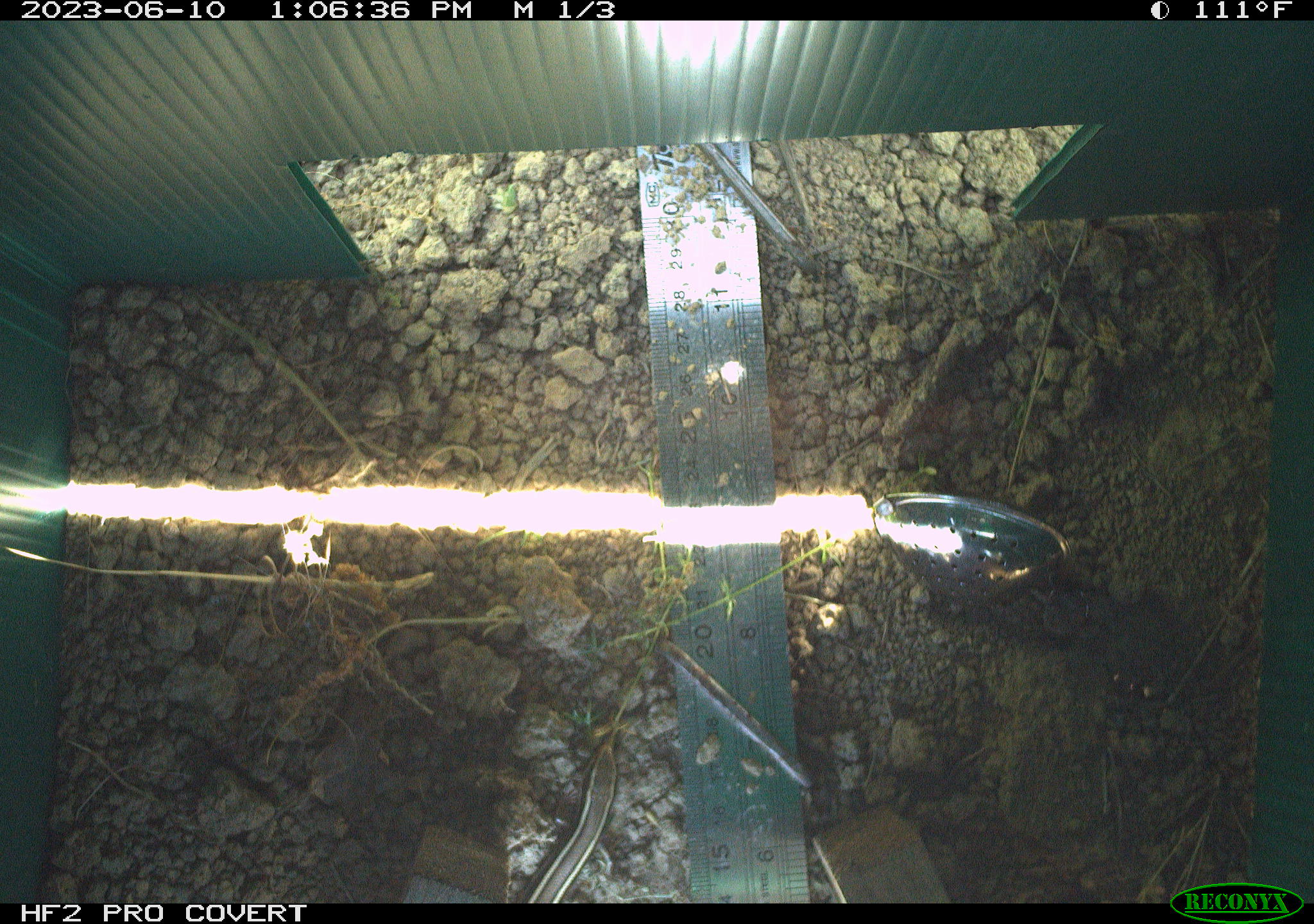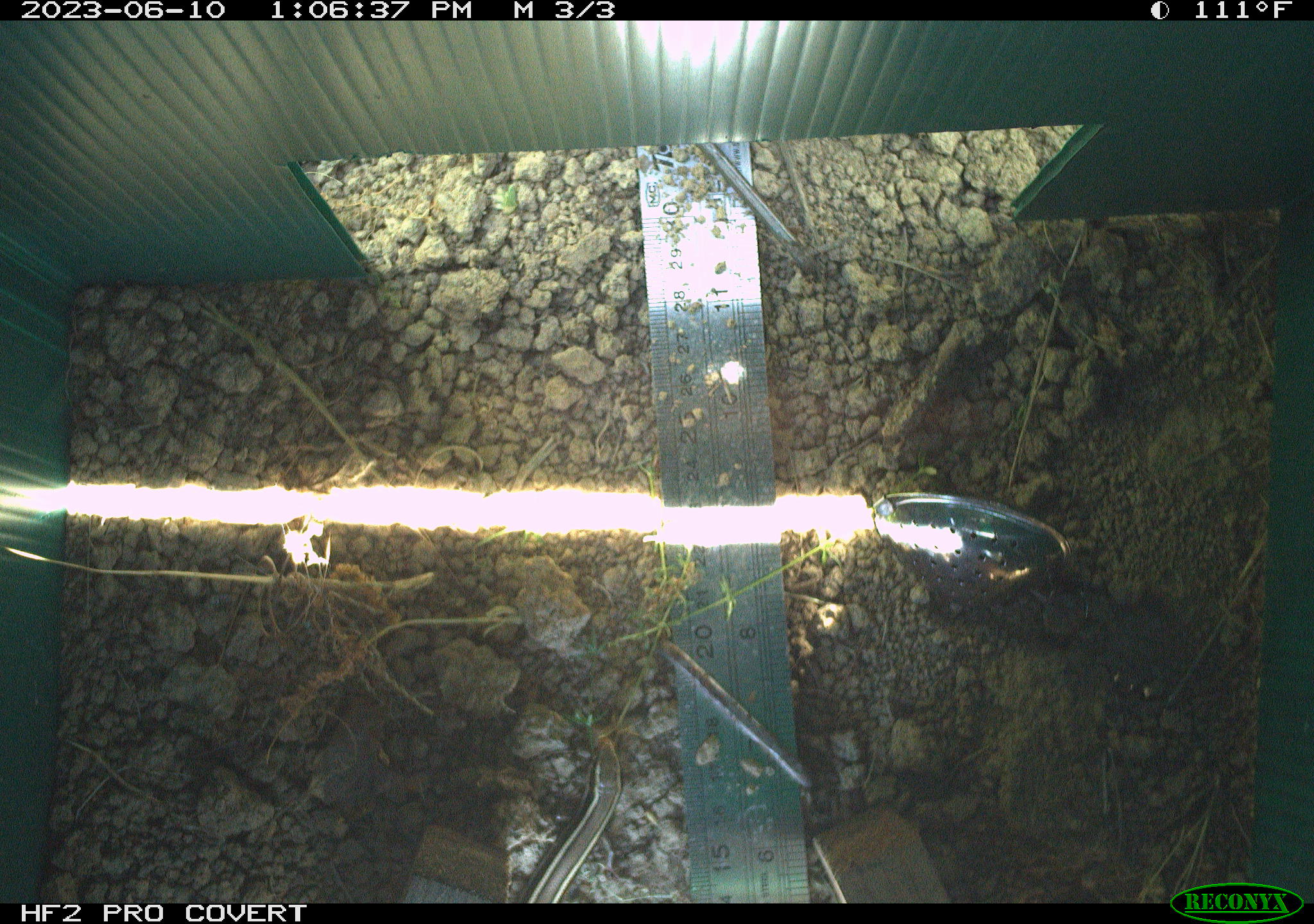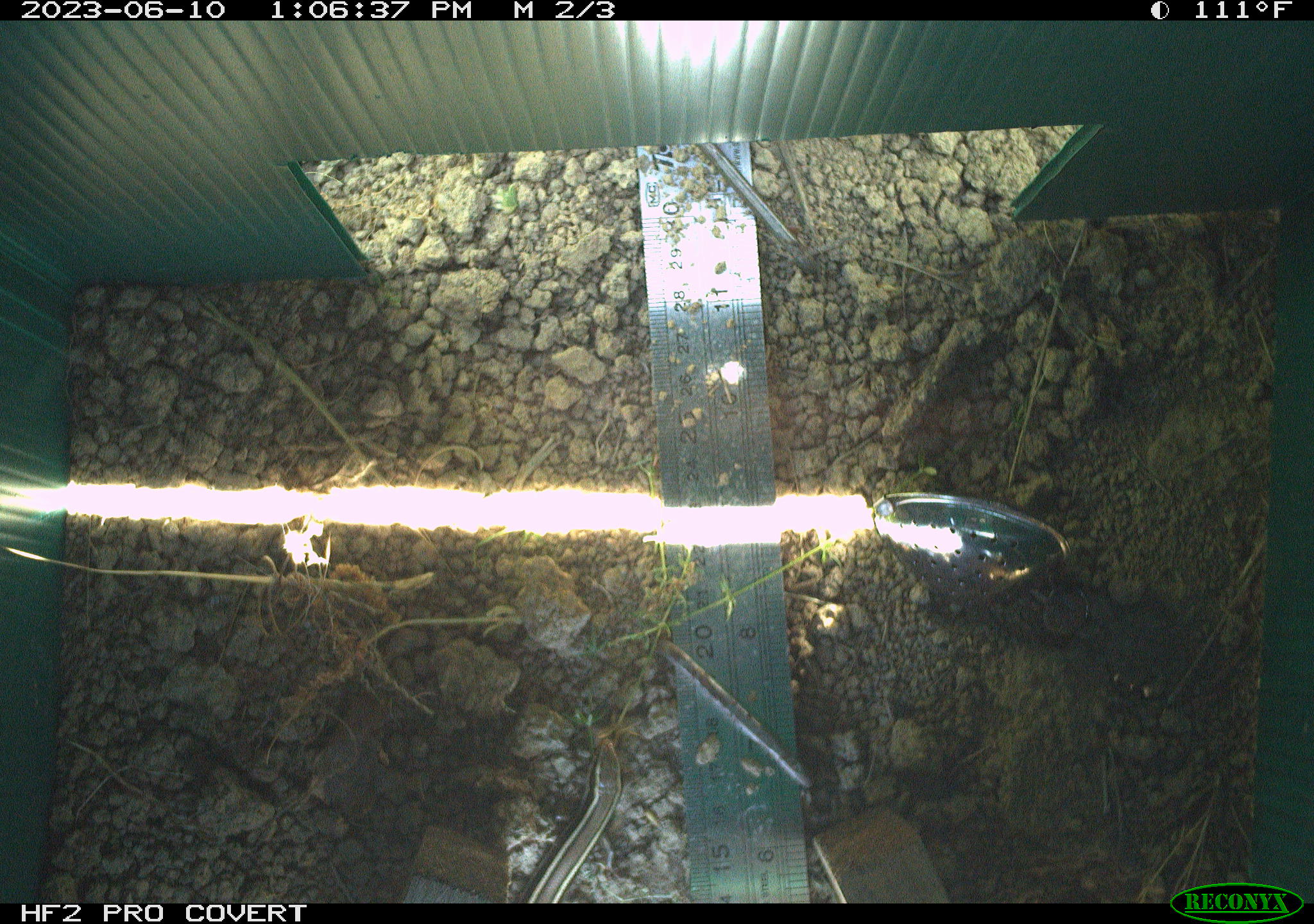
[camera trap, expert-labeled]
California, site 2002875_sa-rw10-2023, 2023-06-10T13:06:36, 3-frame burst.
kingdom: Animalia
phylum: Chordata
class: Reptilia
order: Squamata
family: Scincidae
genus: Plestiodon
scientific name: Plestiodon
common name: blue-tailed skinks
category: plestiodon species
Plestiodon species (blue-tailed skinks) (Plestiodon).